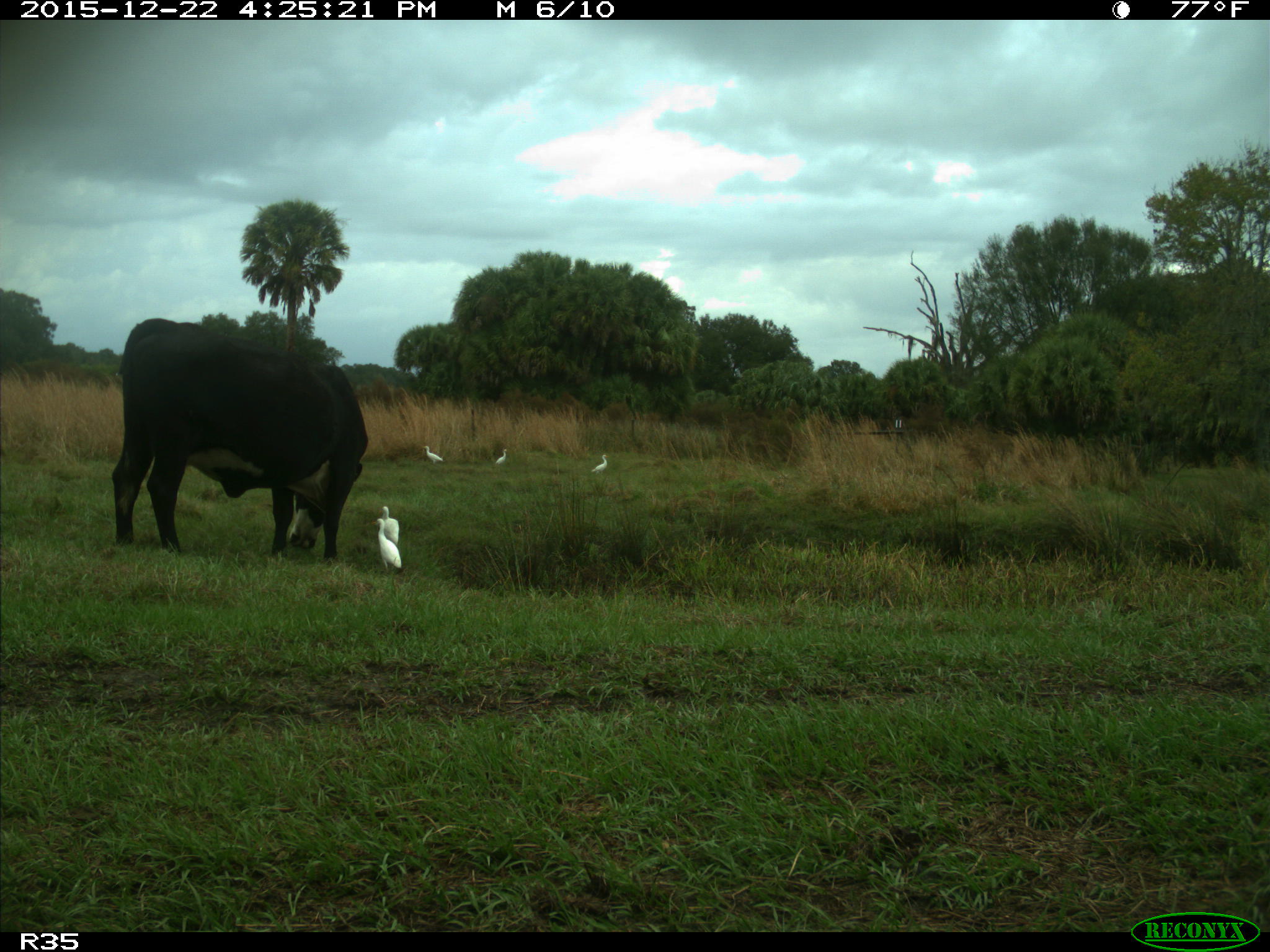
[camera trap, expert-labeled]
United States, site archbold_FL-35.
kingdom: Animalia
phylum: Chordata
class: Mammalia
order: Artiodactyla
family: Bovidae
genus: Bos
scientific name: Bos taurus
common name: domestic cow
Bos taurus (domestic cow).